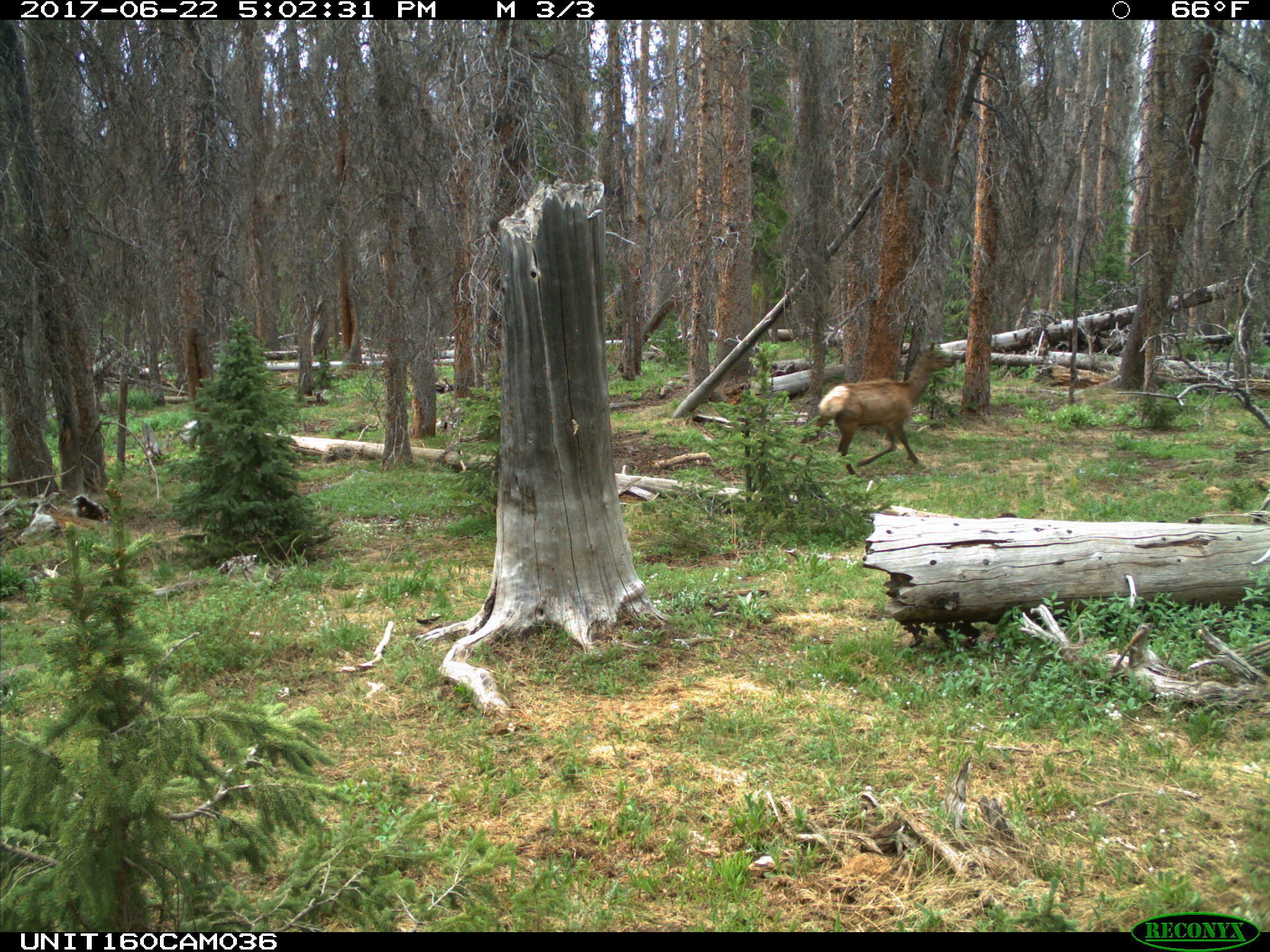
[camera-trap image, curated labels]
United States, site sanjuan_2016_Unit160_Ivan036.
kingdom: Animalia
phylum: Chordata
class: Mammalia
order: Artiodactyla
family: Cervidae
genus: Cervus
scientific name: Cervus elaphus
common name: red deer